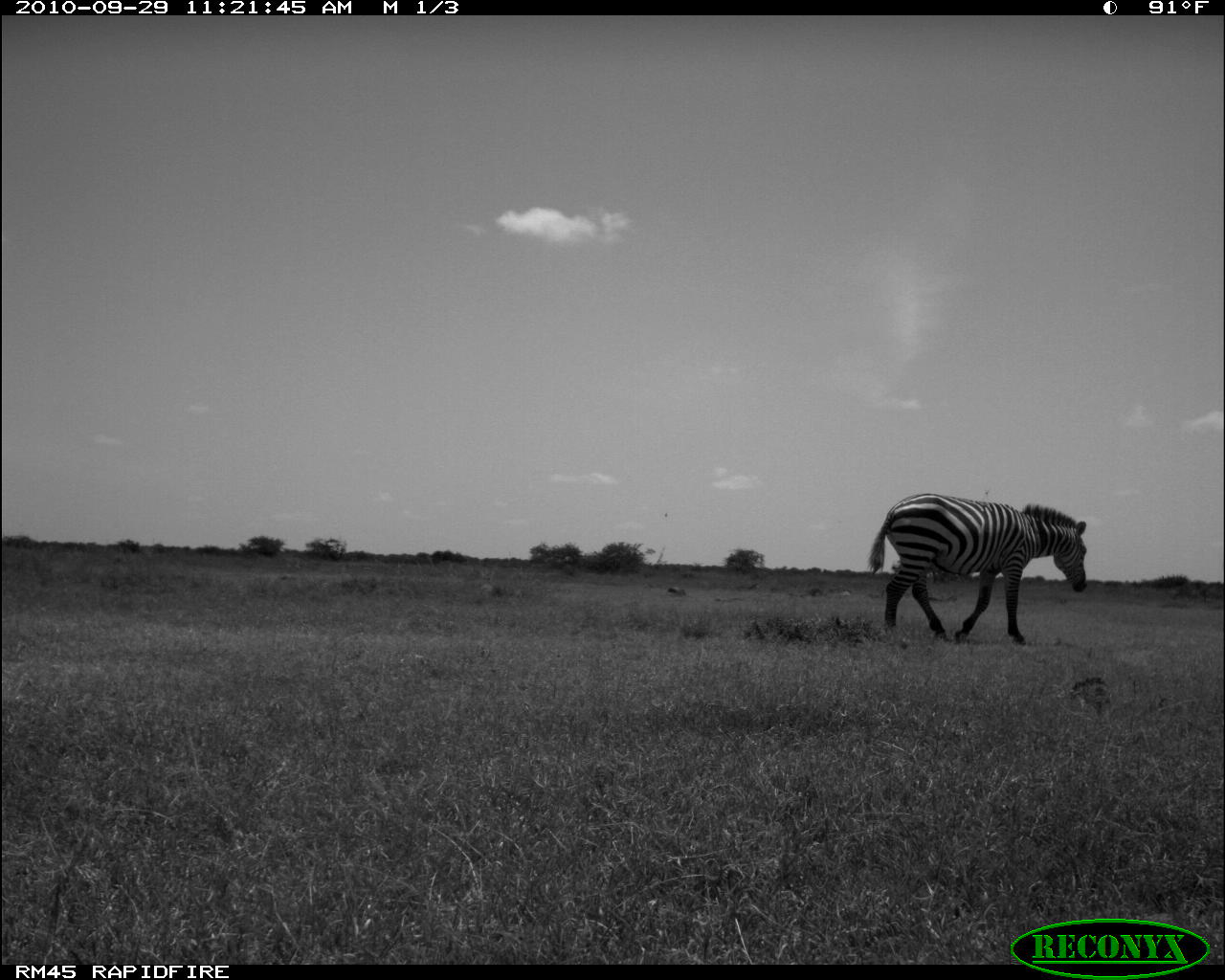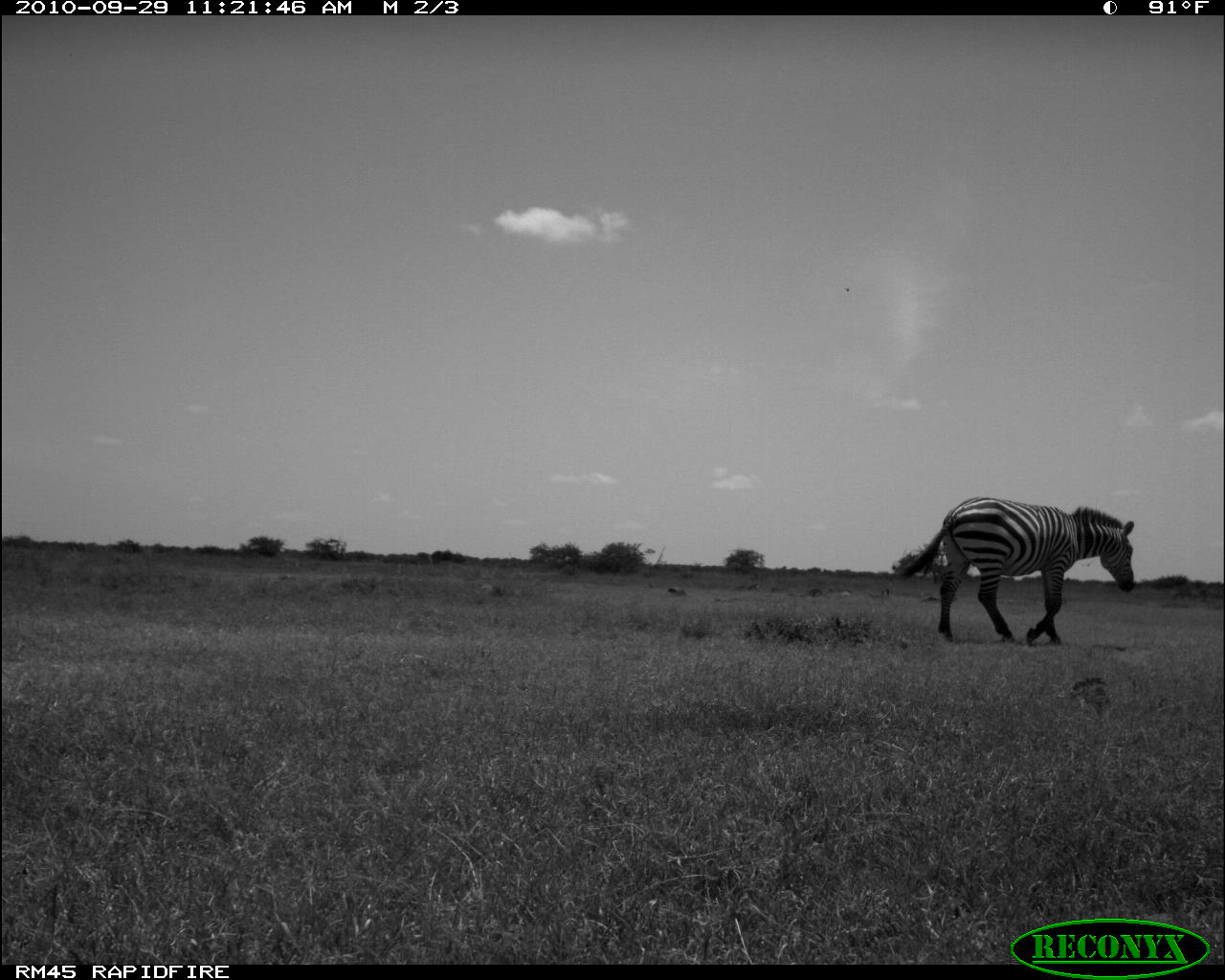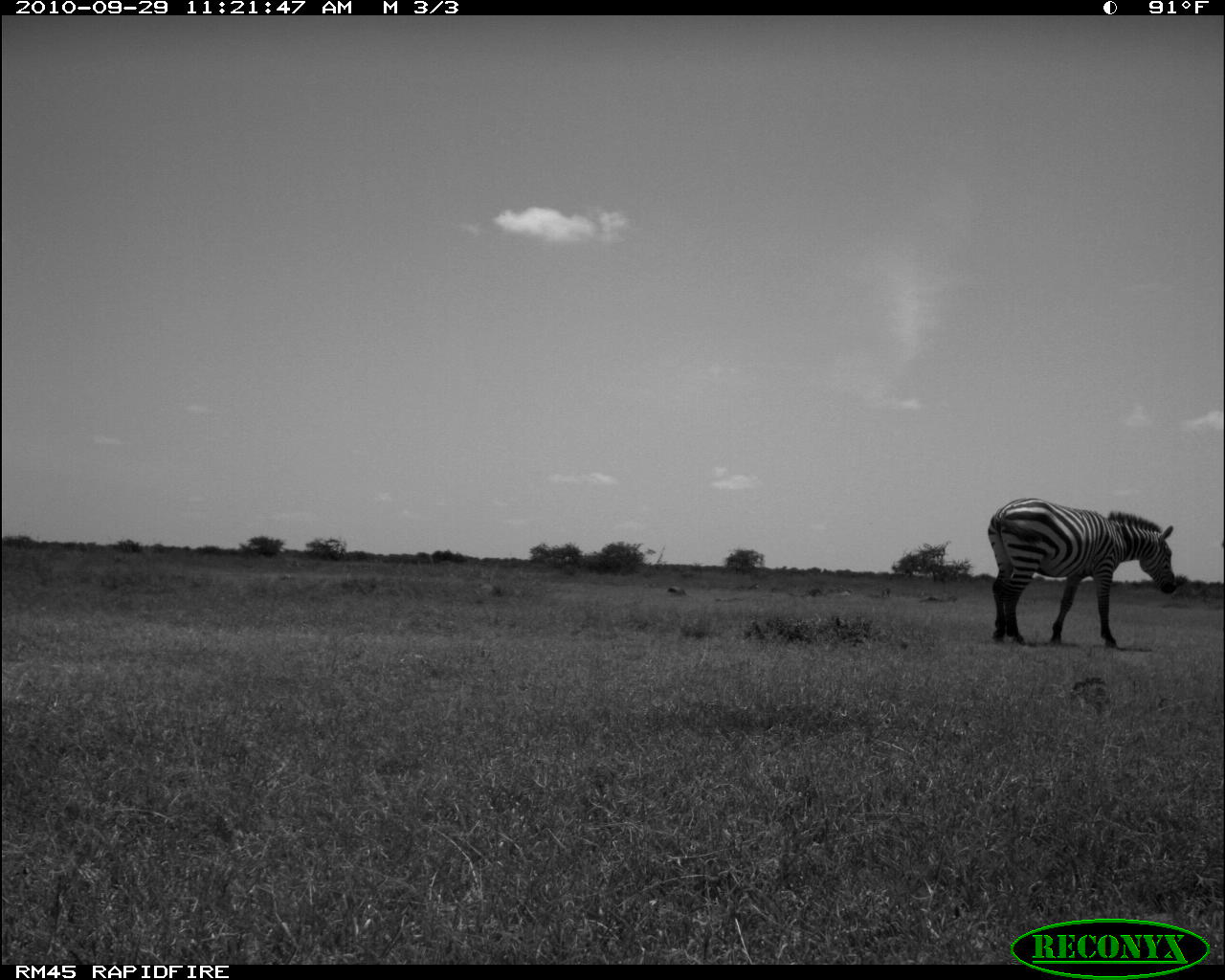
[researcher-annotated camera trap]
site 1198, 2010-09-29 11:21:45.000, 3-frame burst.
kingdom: Animalia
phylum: Chordata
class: Mammalia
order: Perissodactyla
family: Equidae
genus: Equus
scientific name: Equus quagga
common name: plains zebra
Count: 1.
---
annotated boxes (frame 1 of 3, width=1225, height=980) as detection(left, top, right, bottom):
equus quagga: detection(866, 492, 1087, 646)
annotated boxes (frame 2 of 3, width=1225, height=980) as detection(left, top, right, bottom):
equus quagga: detection(900, 496, 1134, 645)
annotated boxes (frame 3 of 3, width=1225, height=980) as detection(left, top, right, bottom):
equus quagga: detection(987, 496, 1177, 648)